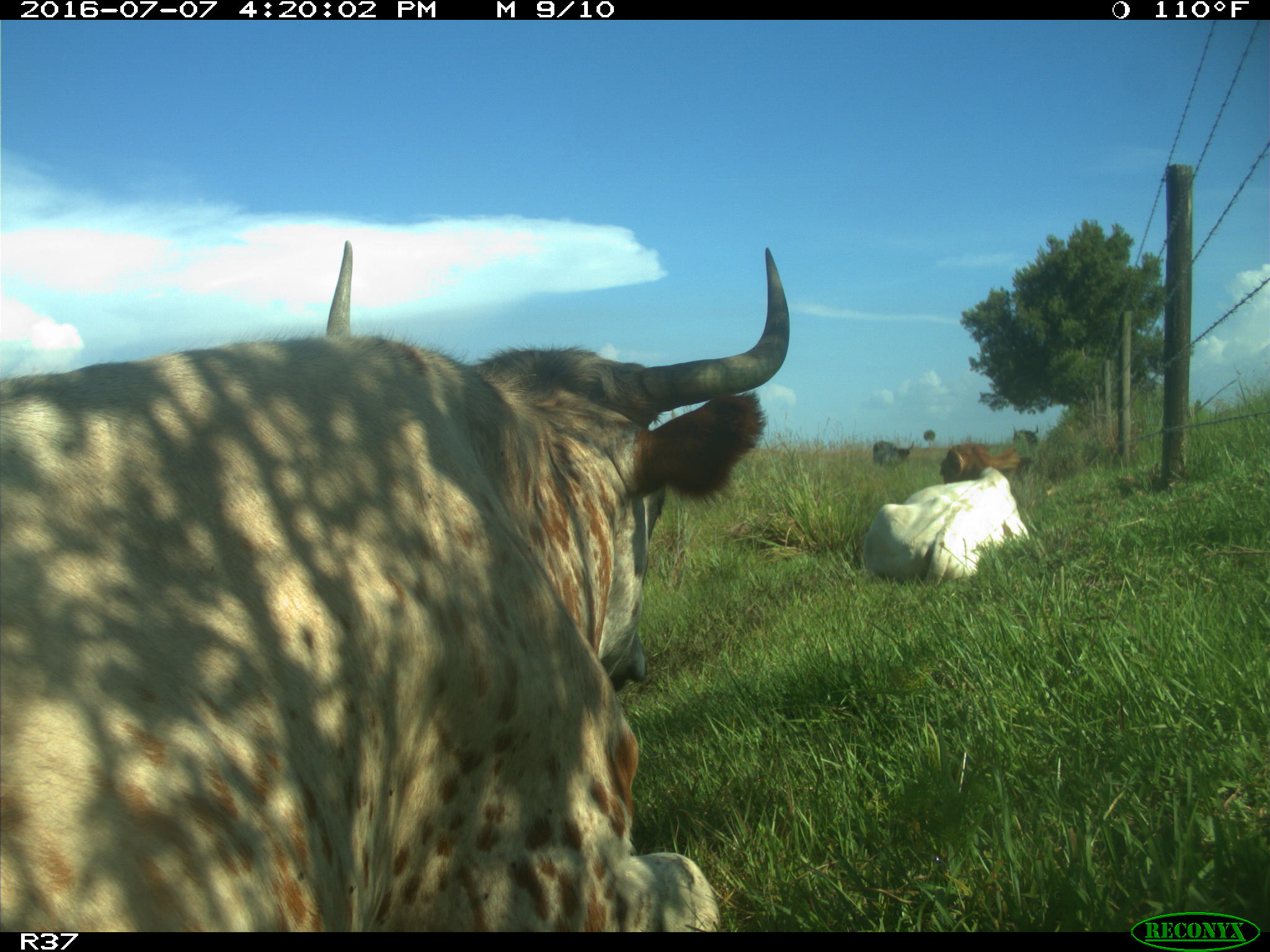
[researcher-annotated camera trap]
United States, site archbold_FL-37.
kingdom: Animalia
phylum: Chordata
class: Mammalia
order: Artiodactyla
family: Bovidae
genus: Bos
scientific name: Bos taurus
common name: domestic cow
Bos taurus (domestic cow).